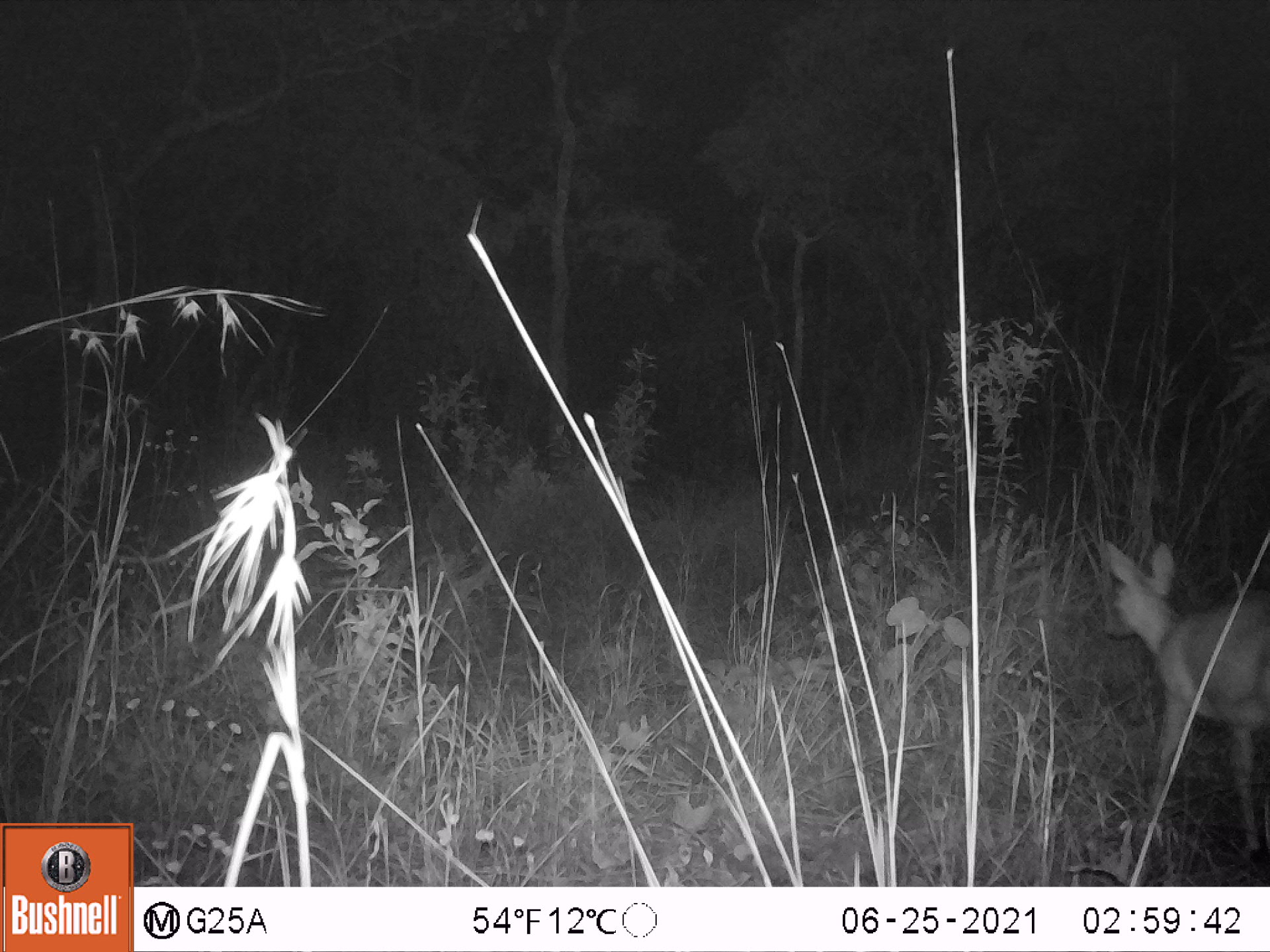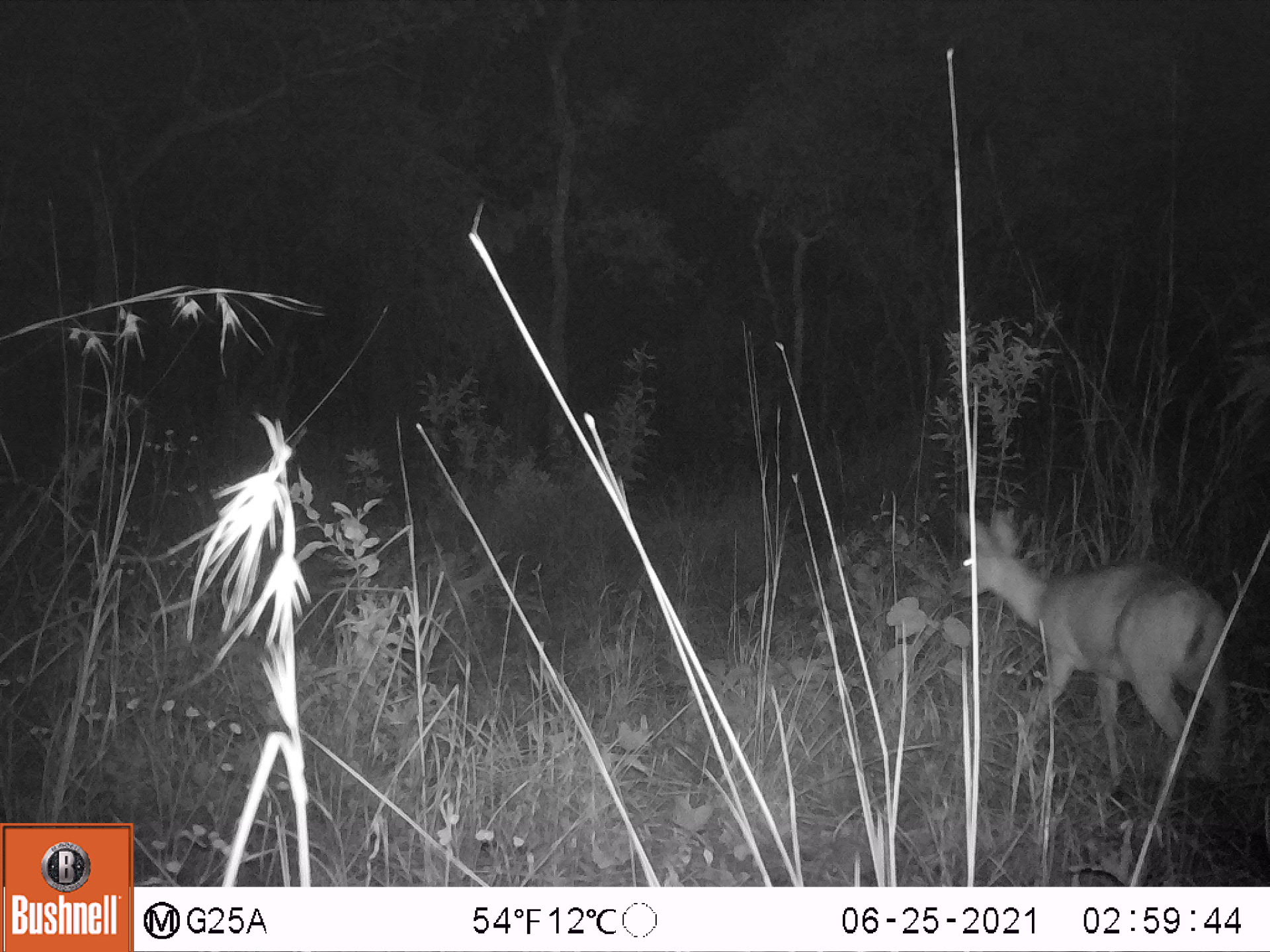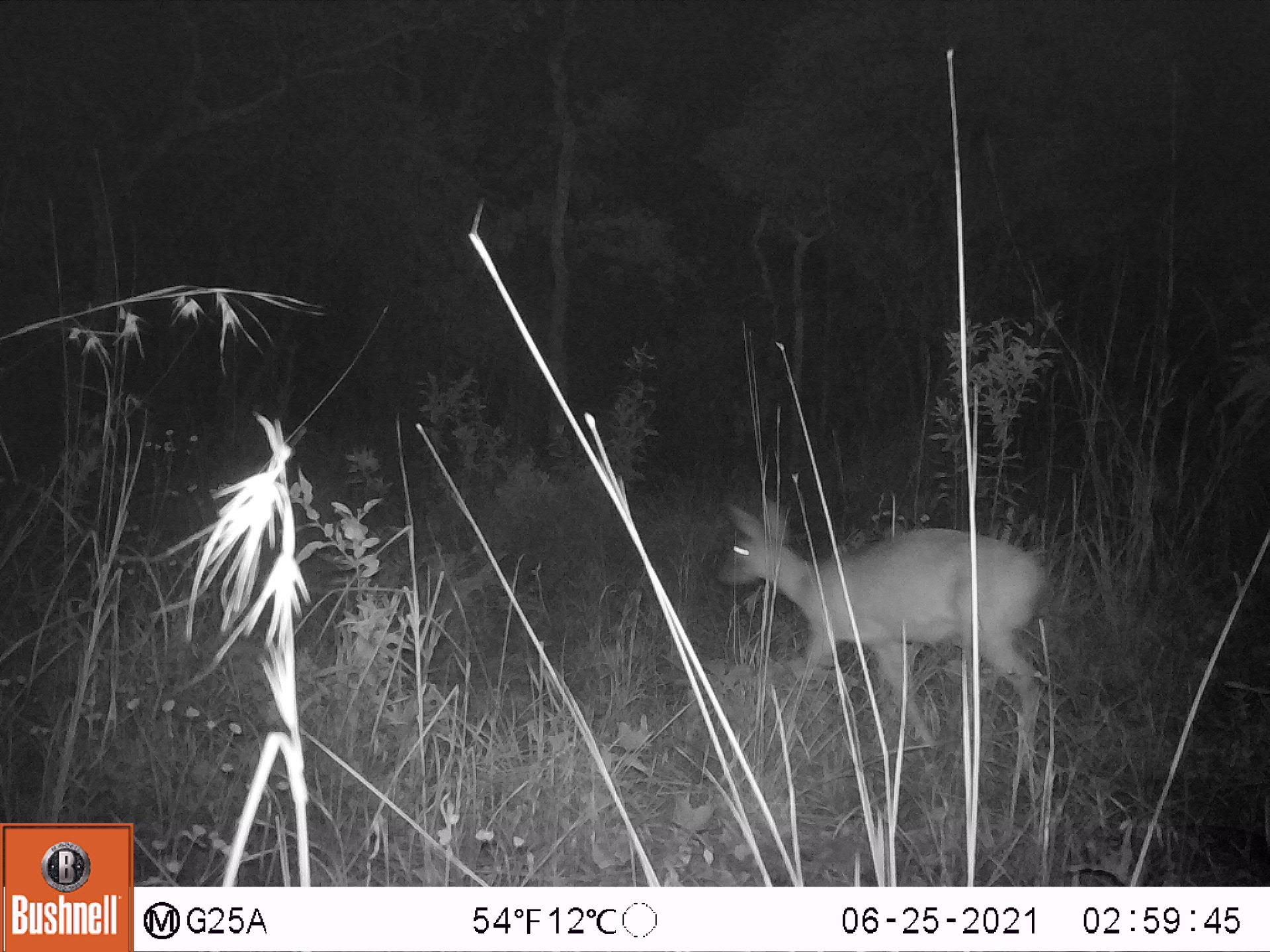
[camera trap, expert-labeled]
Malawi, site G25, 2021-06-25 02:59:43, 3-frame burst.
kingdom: Animalia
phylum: Chordata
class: Mammalia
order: Artiodactyla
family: Bovidae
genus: Sylvicapra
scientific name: Sylvicapra grimmia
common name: common duiker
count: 1